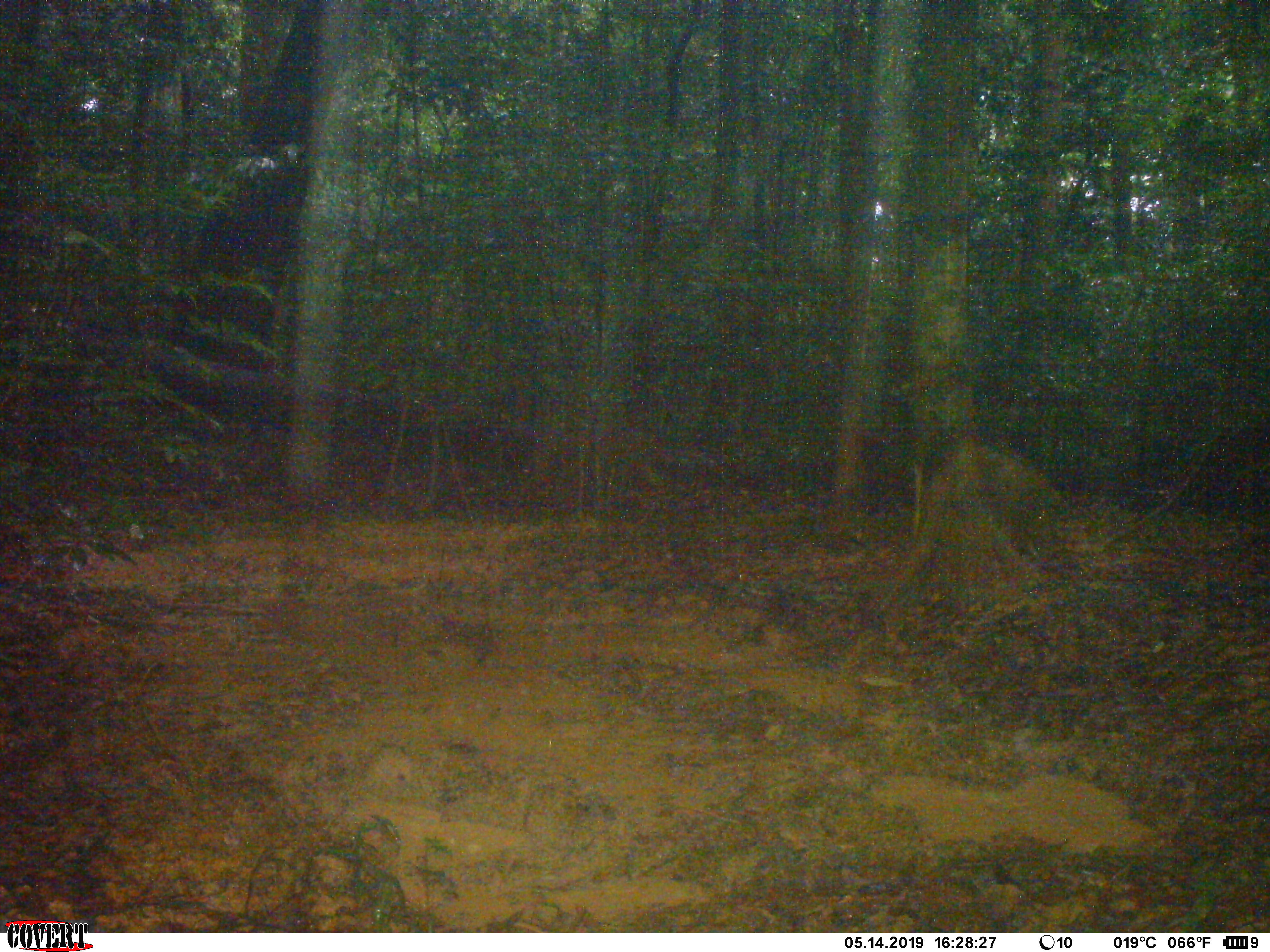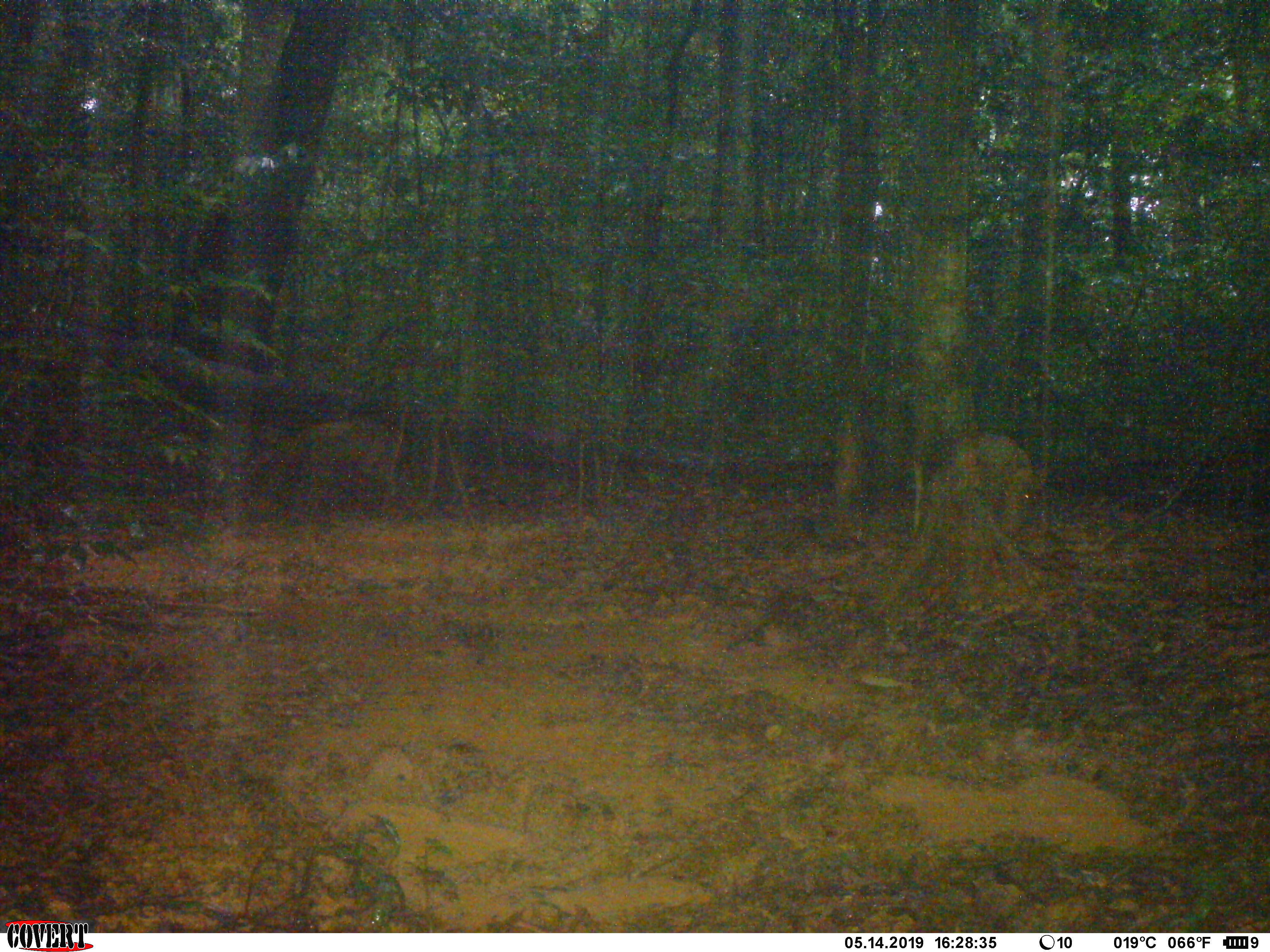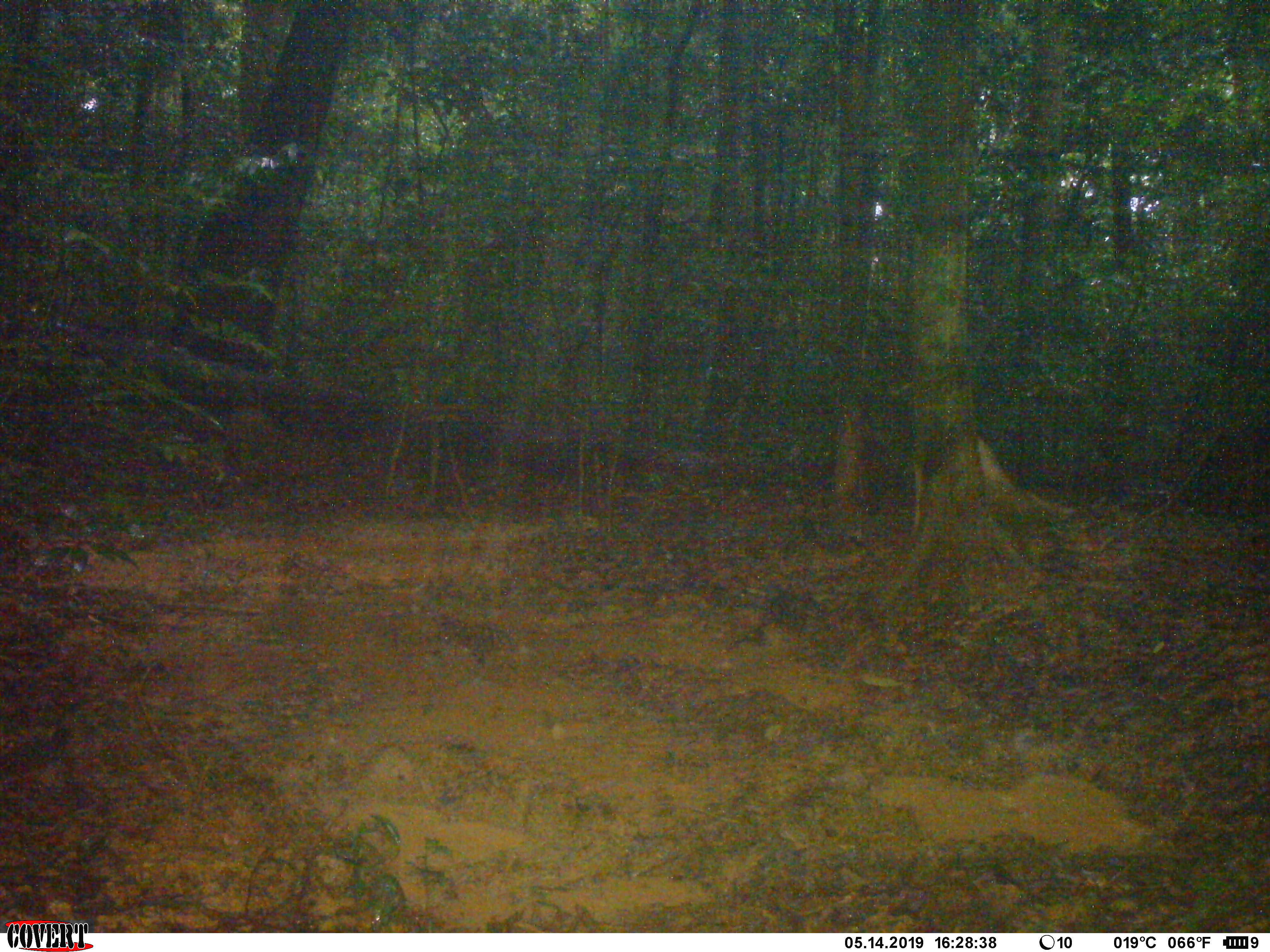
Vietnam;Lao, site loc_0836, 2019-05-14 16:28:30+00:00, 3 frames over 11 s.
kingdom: Animalia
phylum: Chordata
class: Mammalia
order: Artiodactyla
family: Suidae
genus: Sus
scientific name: Sus scrofa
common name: eurasian wild pig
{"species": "eurasian wild pig (Sus scrofa)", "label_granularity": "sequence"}